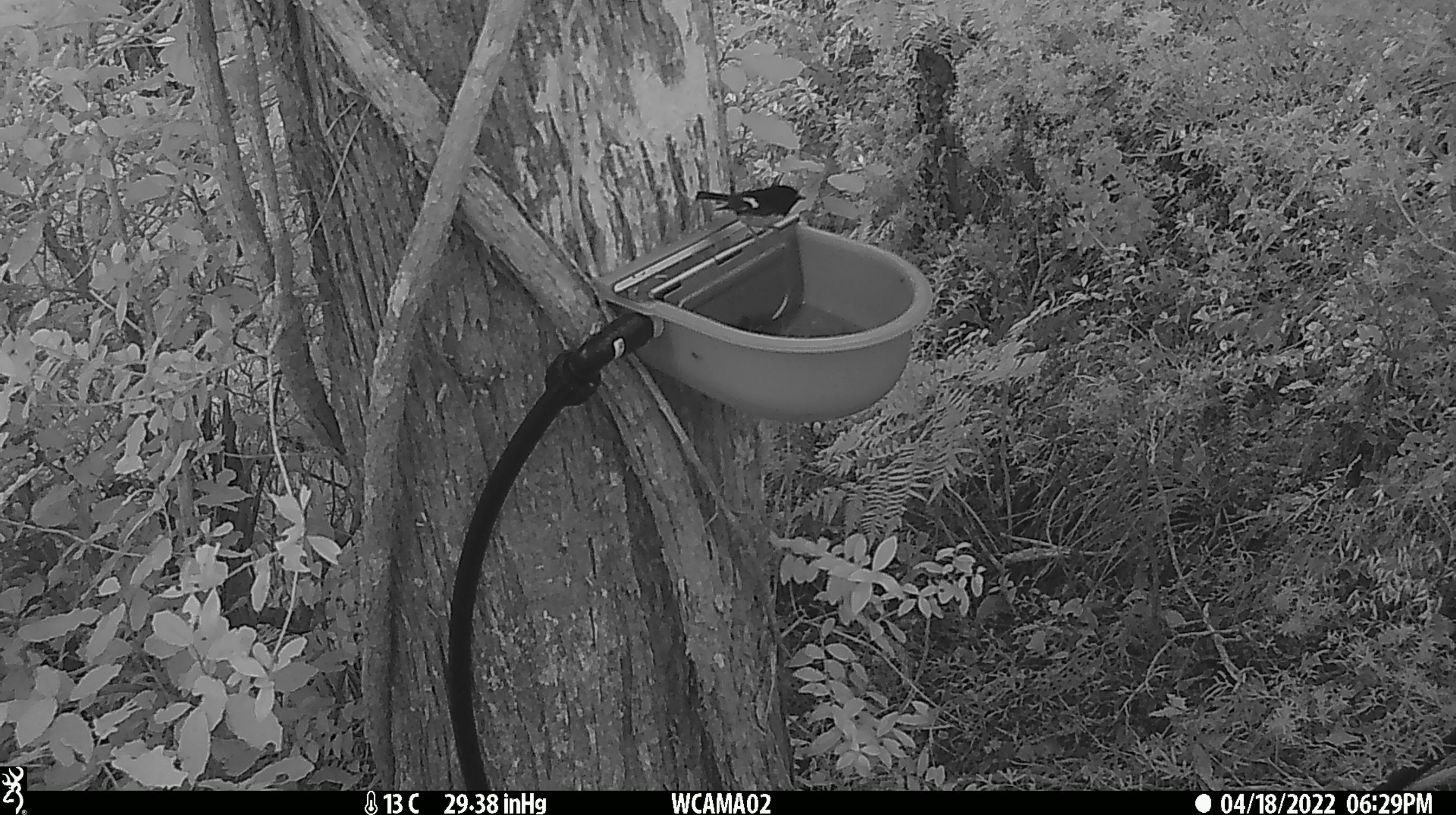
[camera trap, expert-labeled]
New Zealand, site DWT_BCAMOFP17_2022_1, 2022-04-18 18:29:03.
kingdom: Animalia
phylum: Chordata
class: Aves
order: Passeriformes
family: Petroicidae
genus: Petroica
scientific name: Petroica macrocephala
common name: tomtit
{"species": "tomtit (Petroica macrocephala)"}